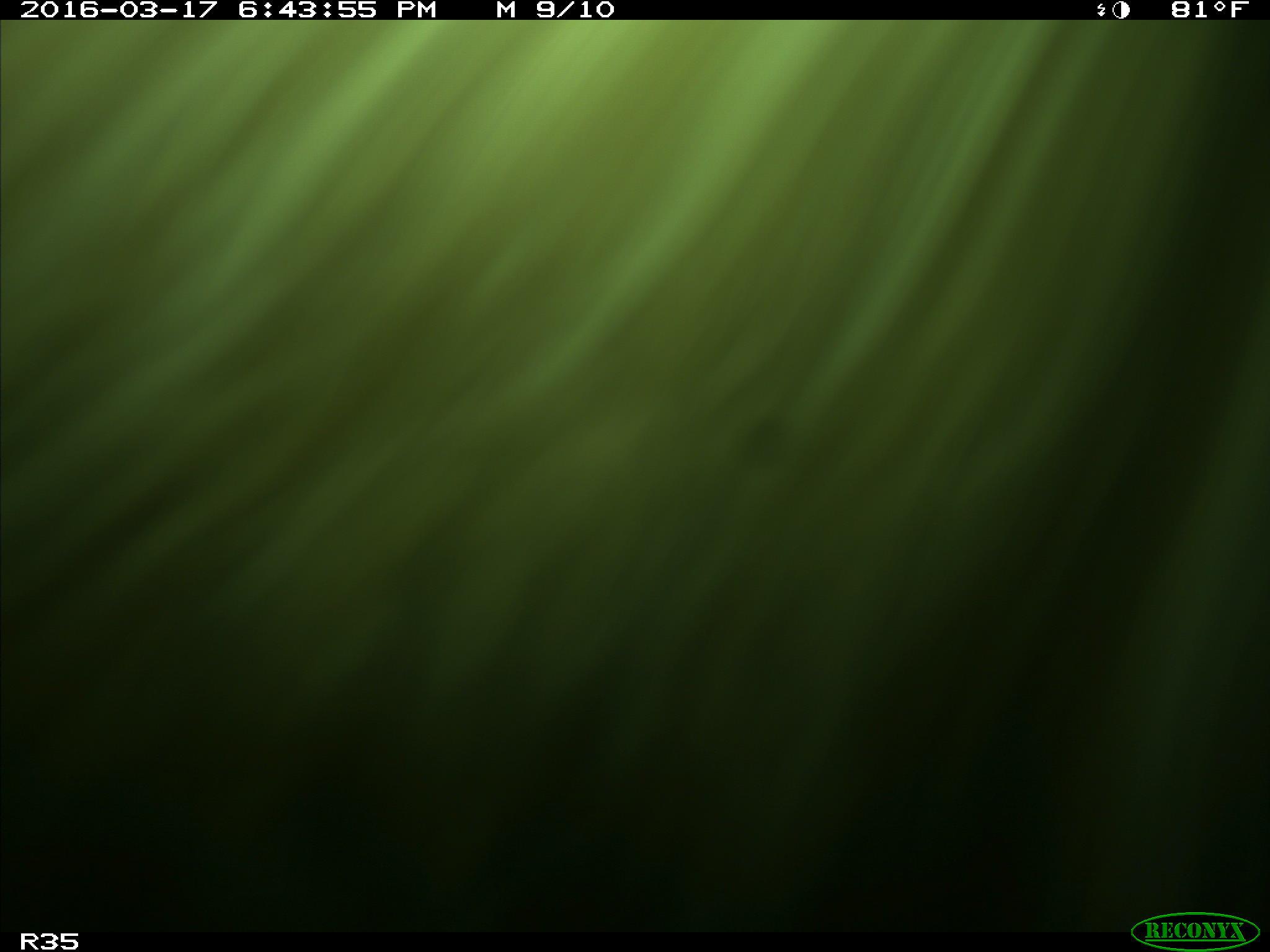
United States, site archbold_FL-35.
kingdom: Animalia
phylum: Chordata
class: Mammalia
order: Artiodactyla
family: Bovidae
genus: Bos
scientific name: Bos taurus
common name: domestic cow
Bos taurus (domestic cow).